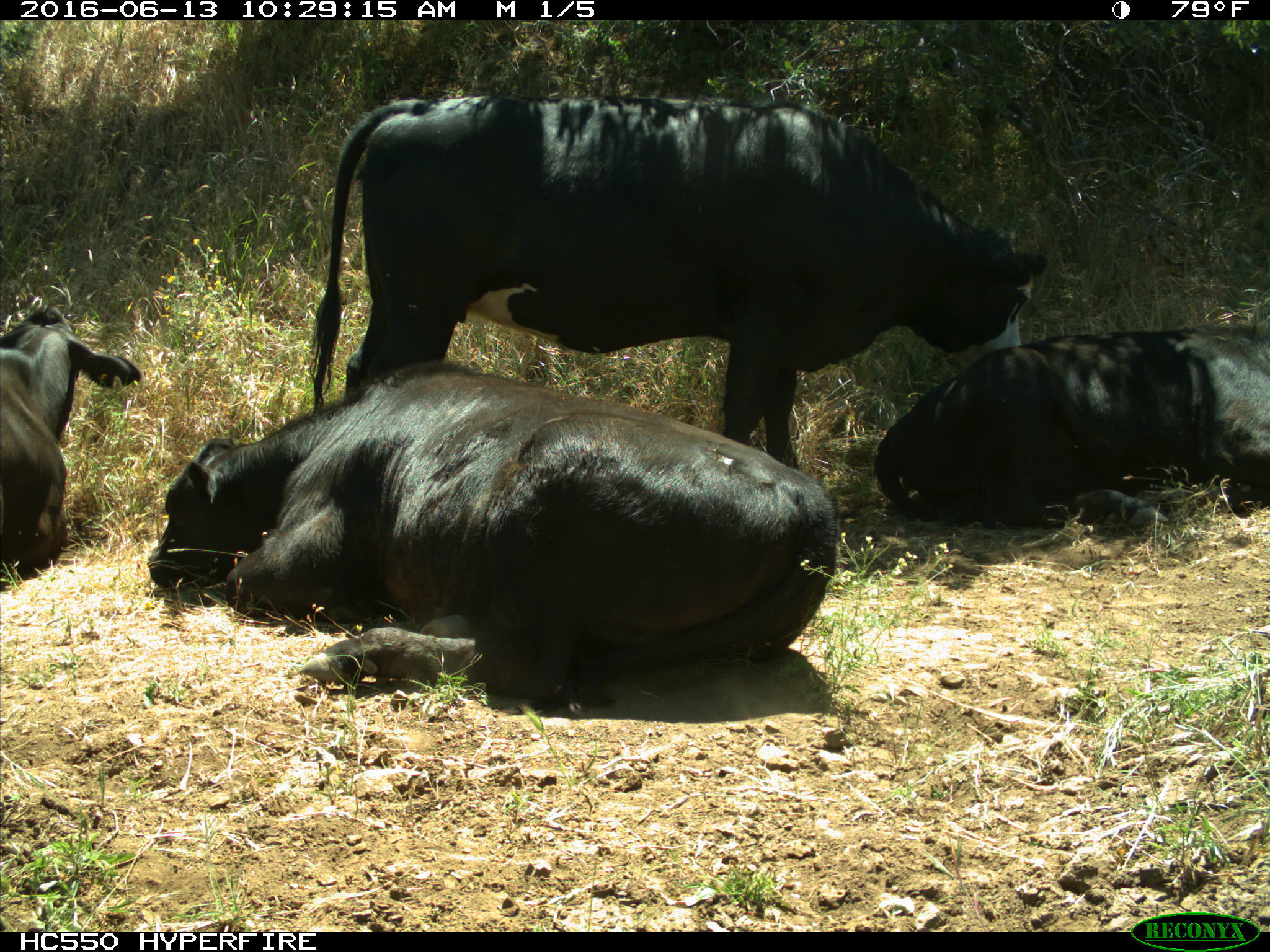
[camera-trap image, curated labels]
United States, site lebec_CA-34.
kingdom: Animalia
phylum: Chordata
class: Mammalia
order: Artiodactyla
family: Bovidae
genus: Bos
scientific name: Bos taurus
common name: domestic cow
Bos taurus (domestic cow).